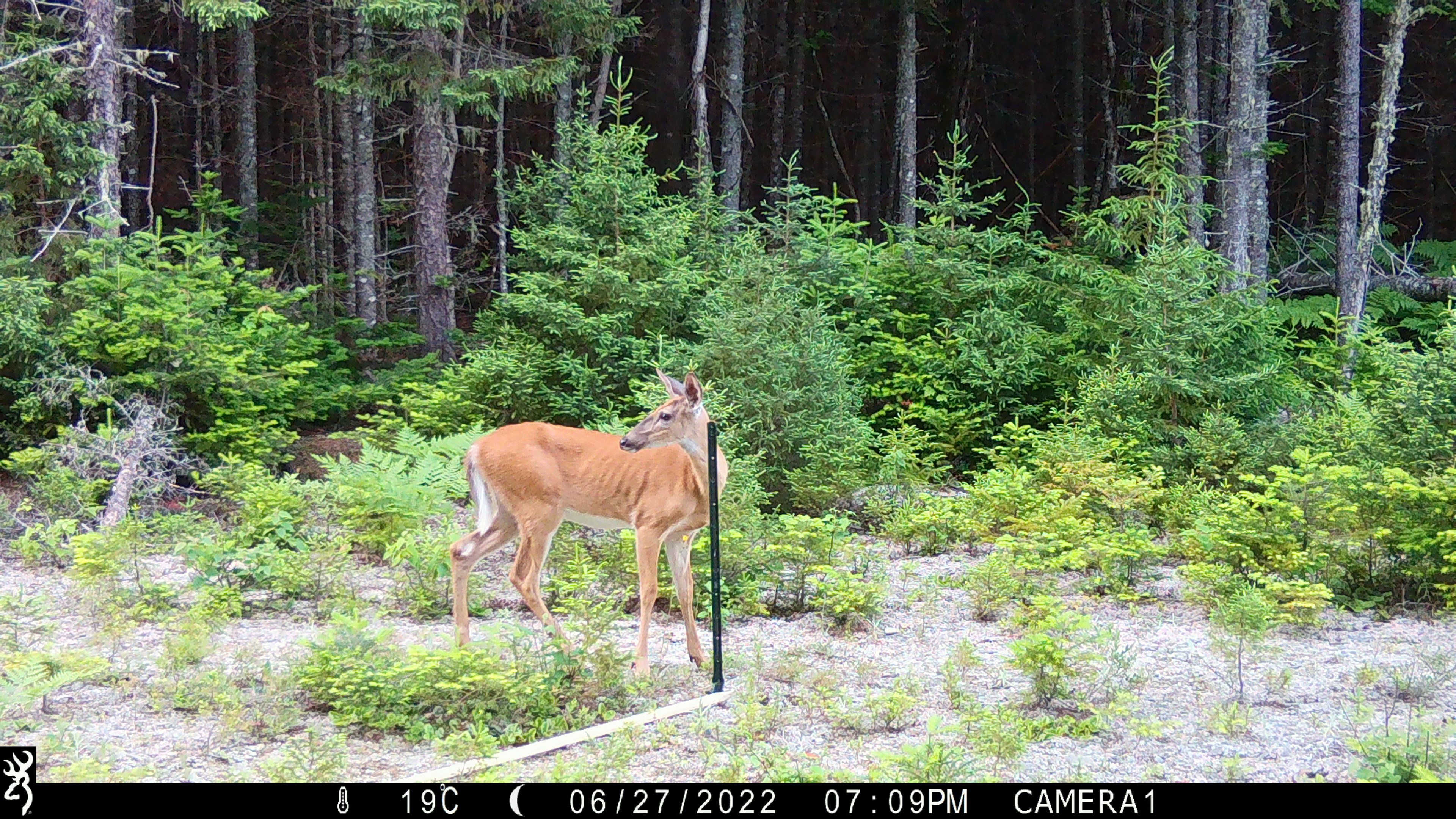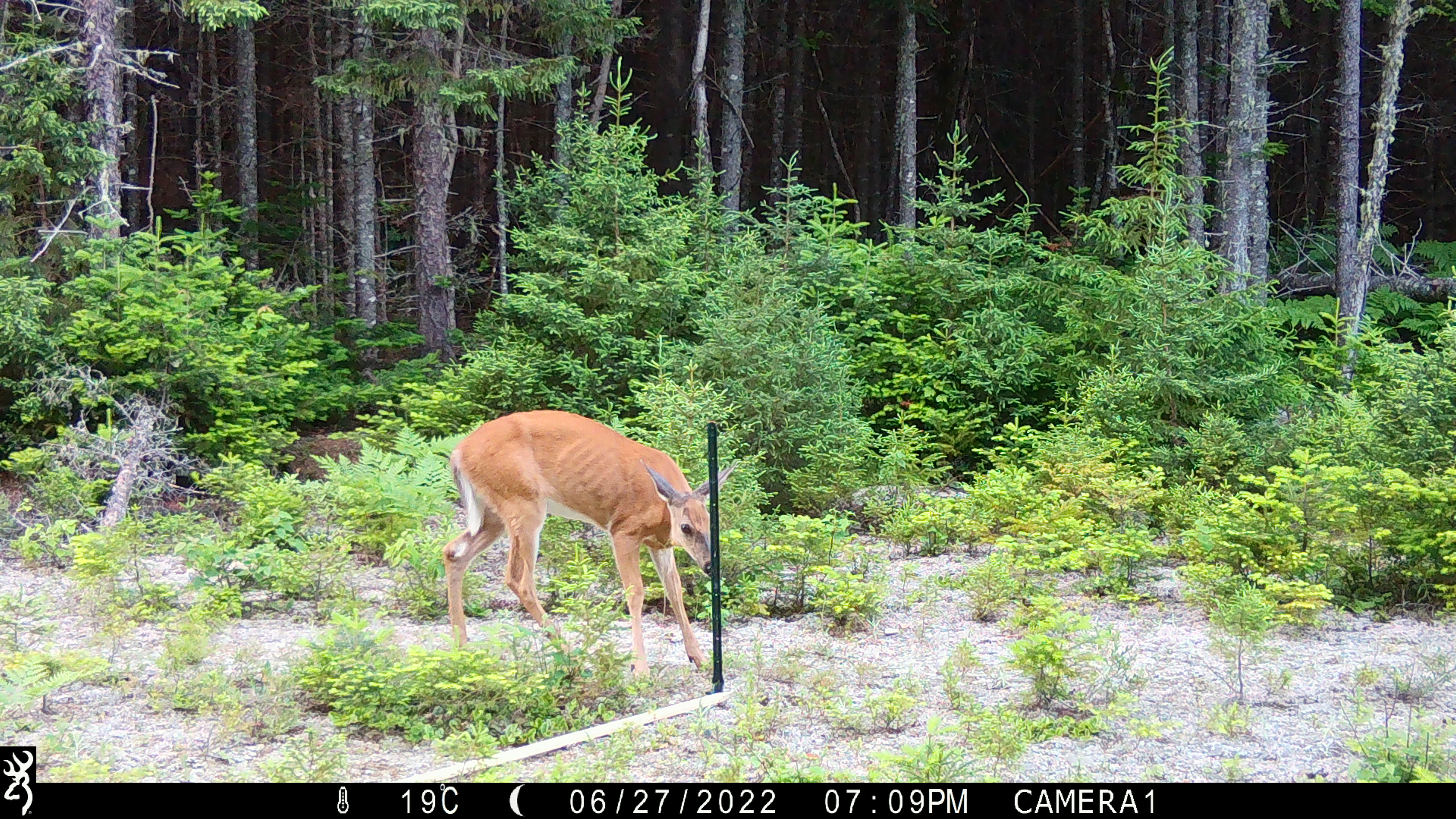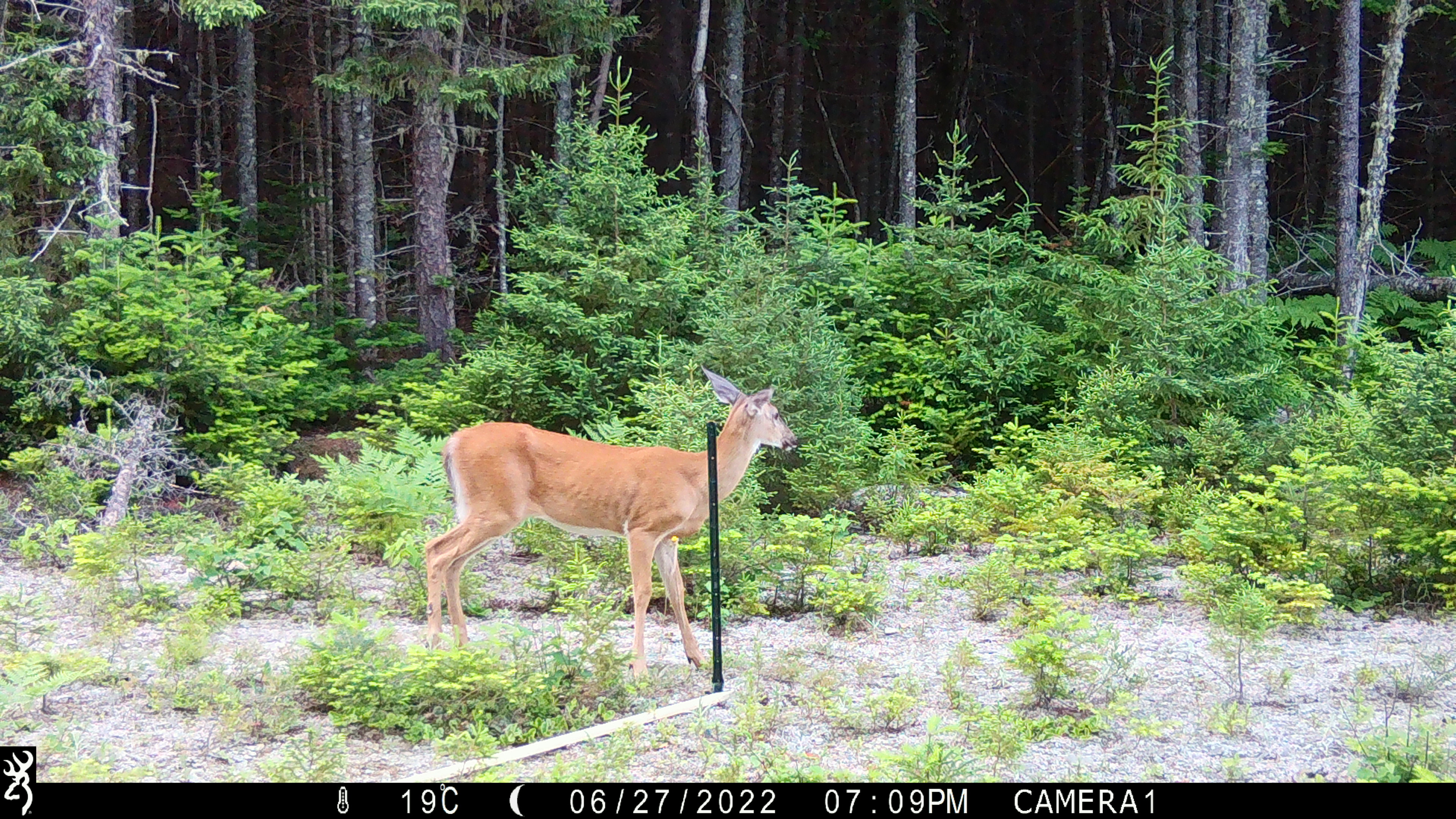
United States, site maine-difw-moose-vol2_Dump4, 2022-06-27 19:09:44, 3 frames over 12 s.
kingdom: Animalia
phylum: Chordata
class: Mammalia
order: Artiodactyla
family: Cervidae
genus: Odocoileus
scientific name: Odocoileus virginianus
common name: white-tailed deer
White-tailed deer (Odocoileus virginianus).